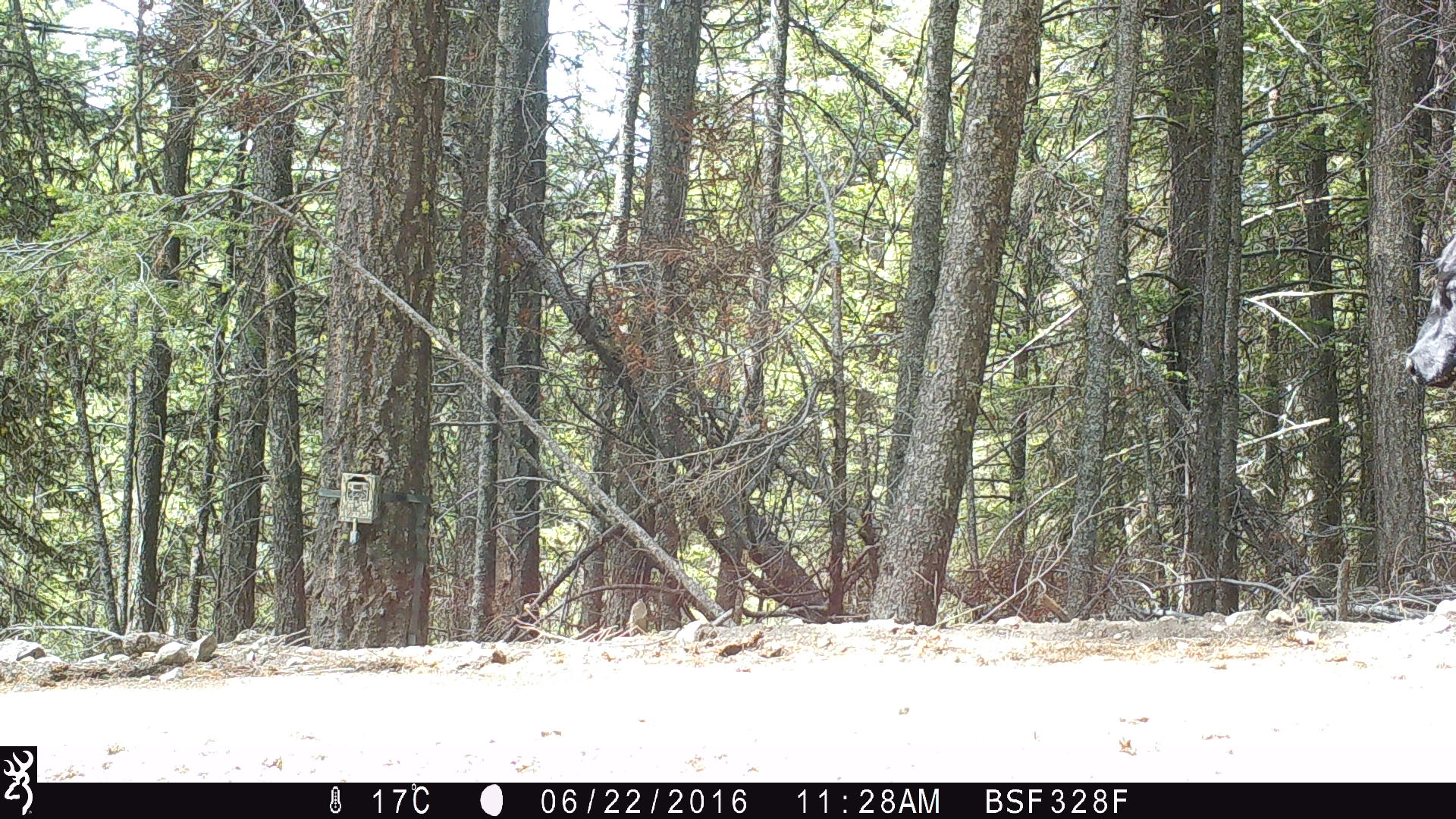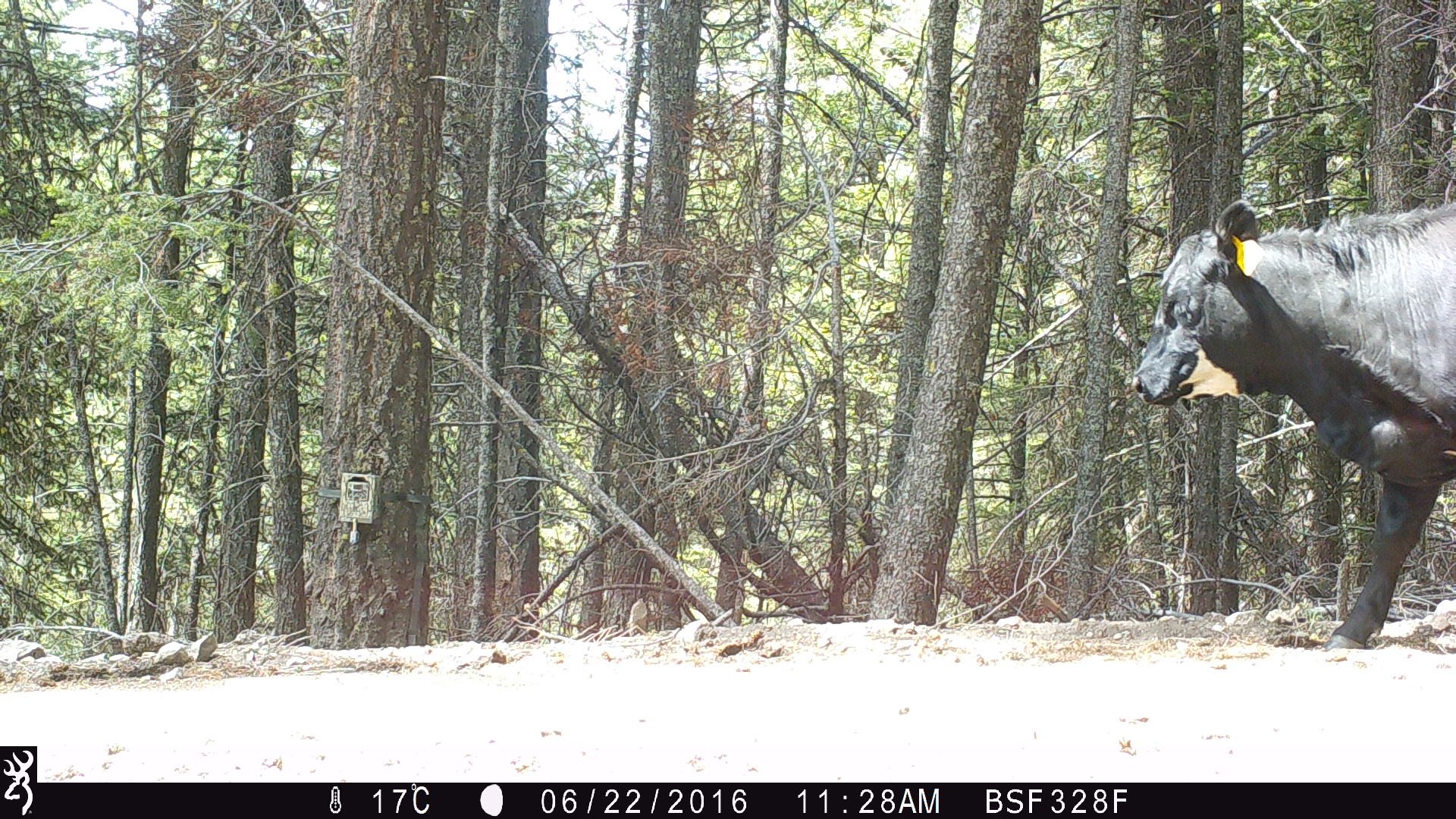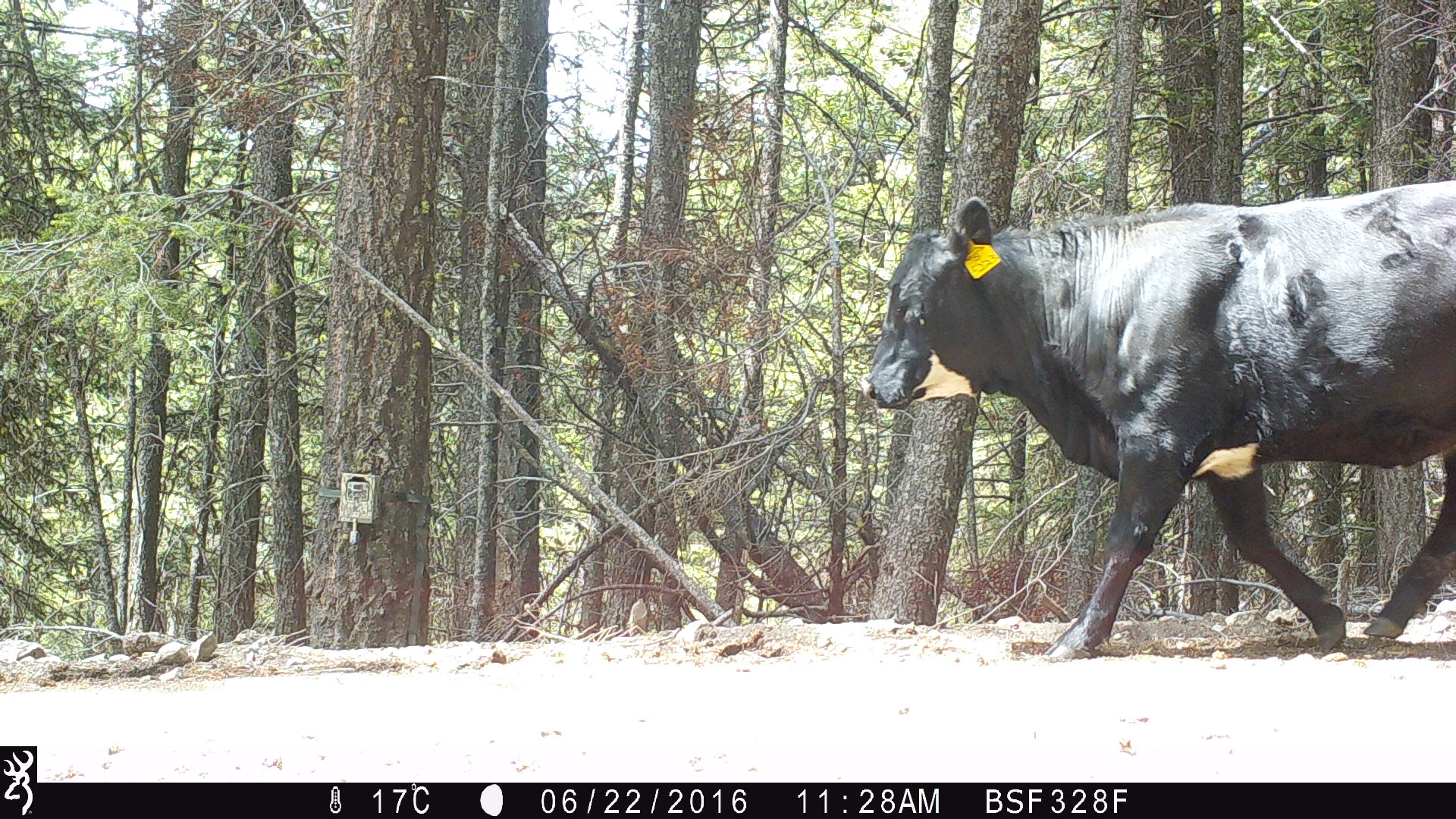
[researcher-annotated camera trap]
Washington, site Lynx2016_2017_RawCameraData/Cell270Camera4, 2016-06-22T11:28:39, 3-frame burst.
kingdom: Animalia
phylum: Chordata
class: Mammalia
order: Artiodactyla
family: Bovidae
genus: Bos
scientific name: Bos taurus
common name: domestic cattle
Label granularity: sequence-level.